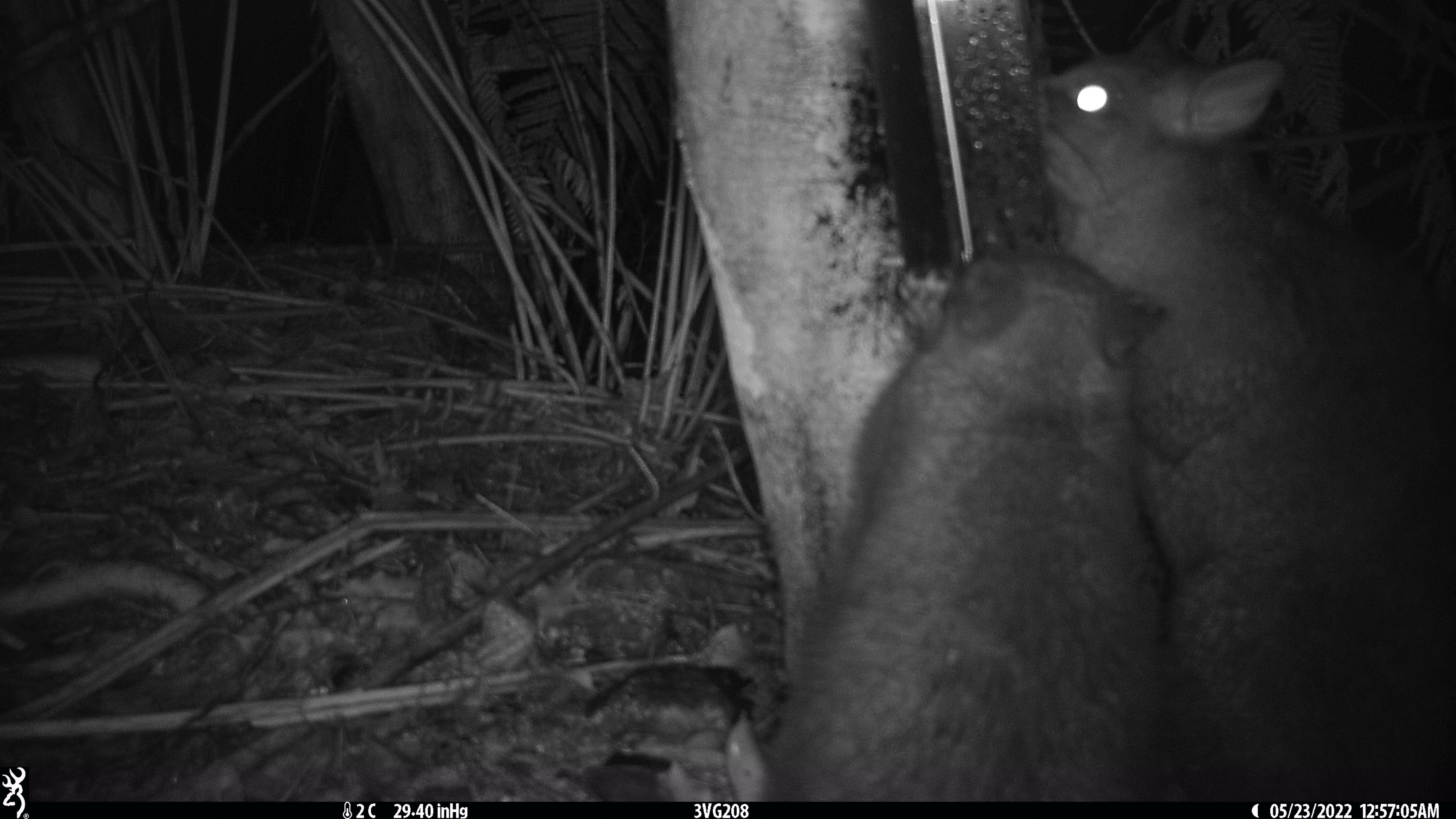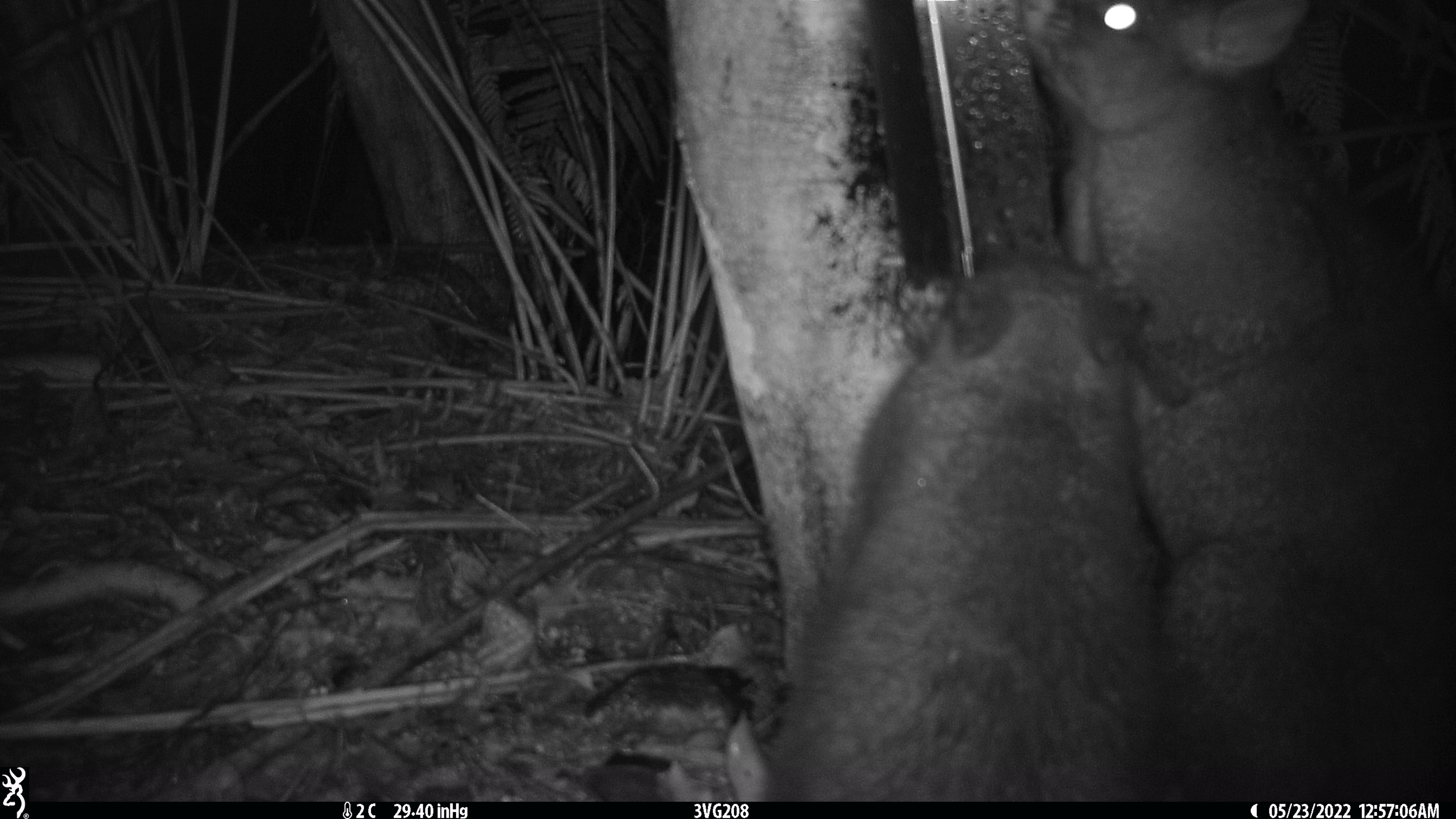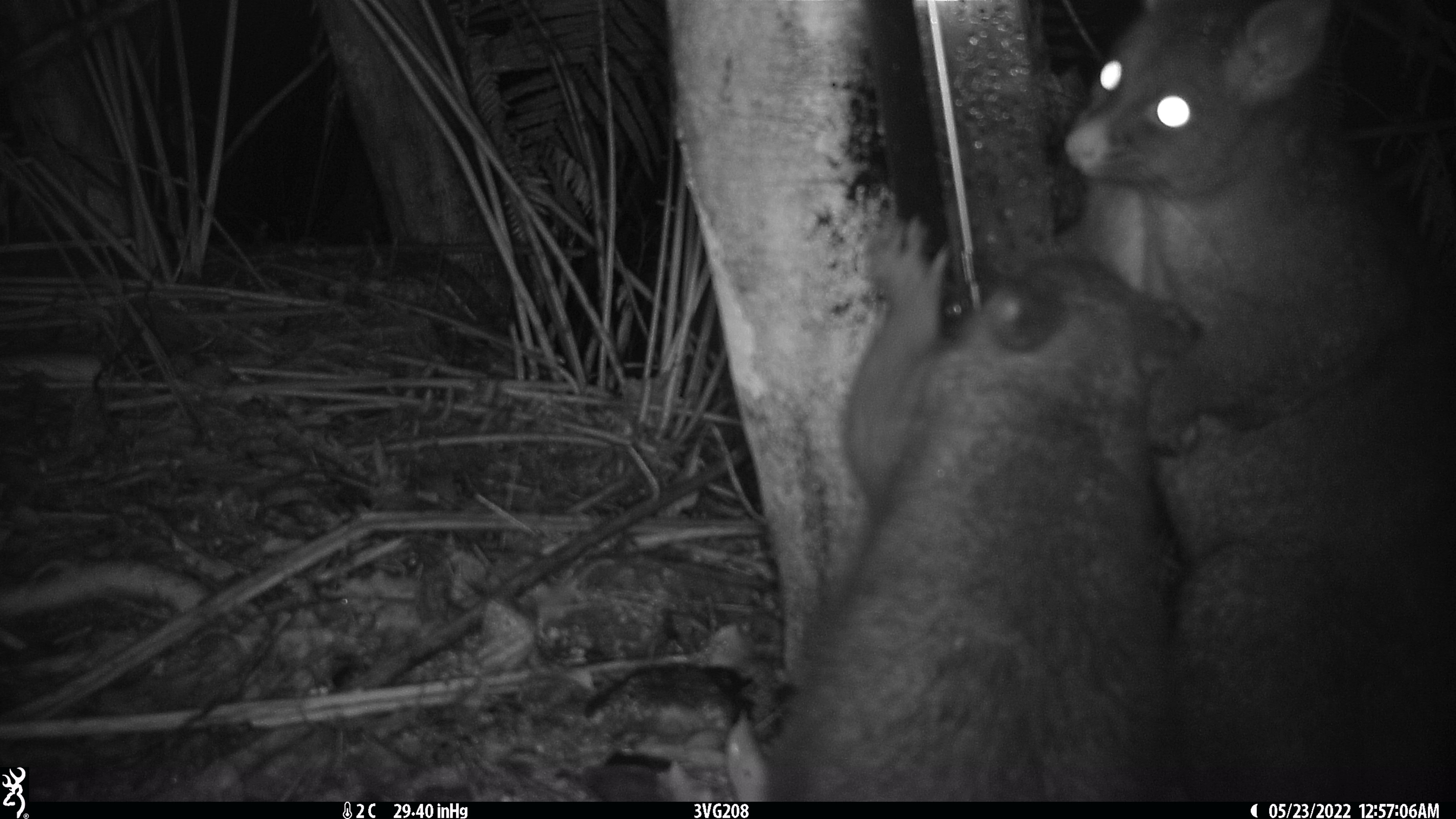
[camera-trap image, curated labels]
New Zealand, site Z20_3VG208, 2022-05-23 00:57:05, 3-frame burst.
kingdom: Animalia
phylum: Chordata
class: Mammalia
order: Diprotodontia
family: Phalangeridae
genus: Trichosurus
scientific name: Trichosurus vulpecula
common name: common brushtail possum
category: possum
Possum (common brushtail possum) (Trichosurus vulpecula).